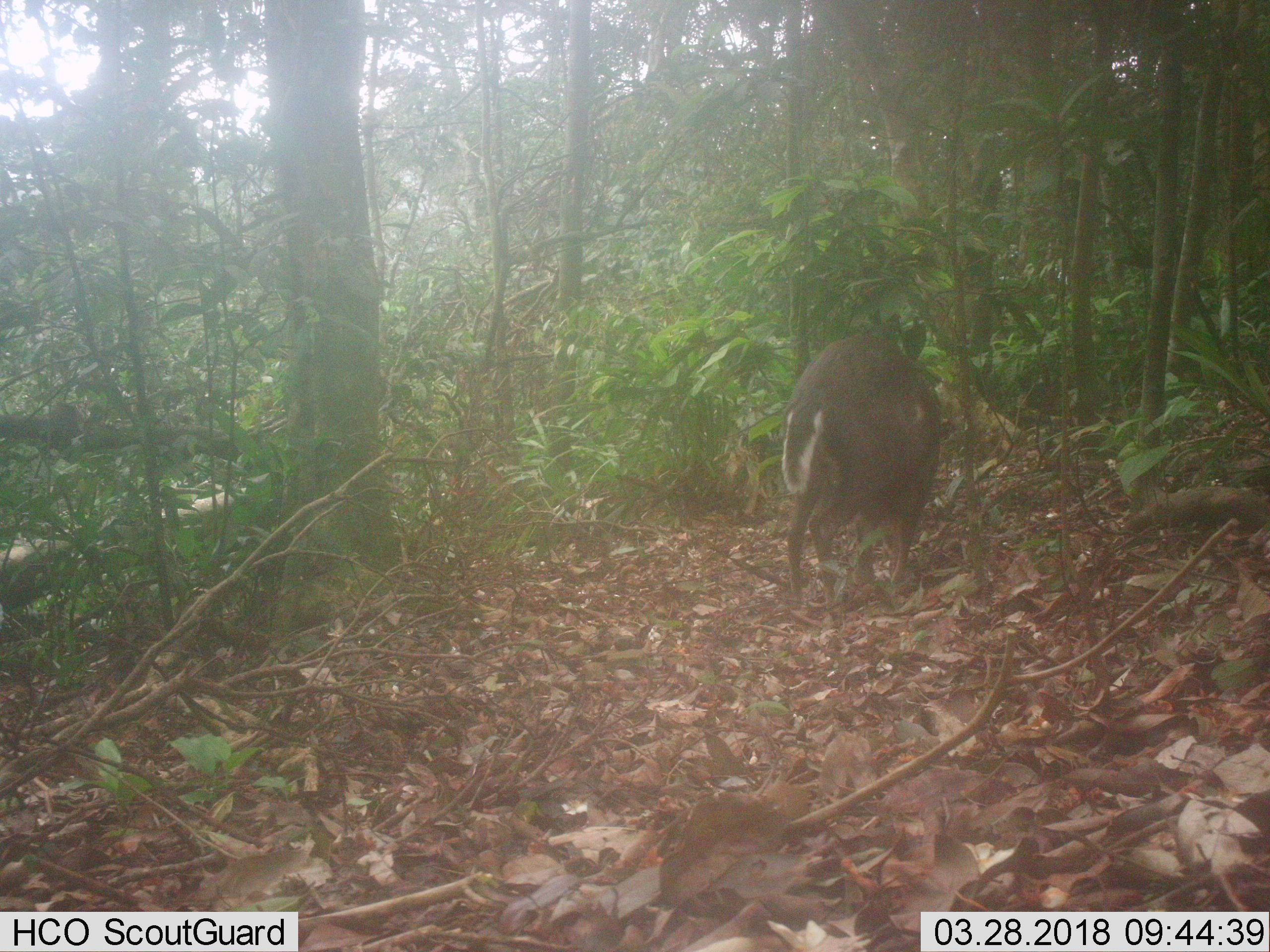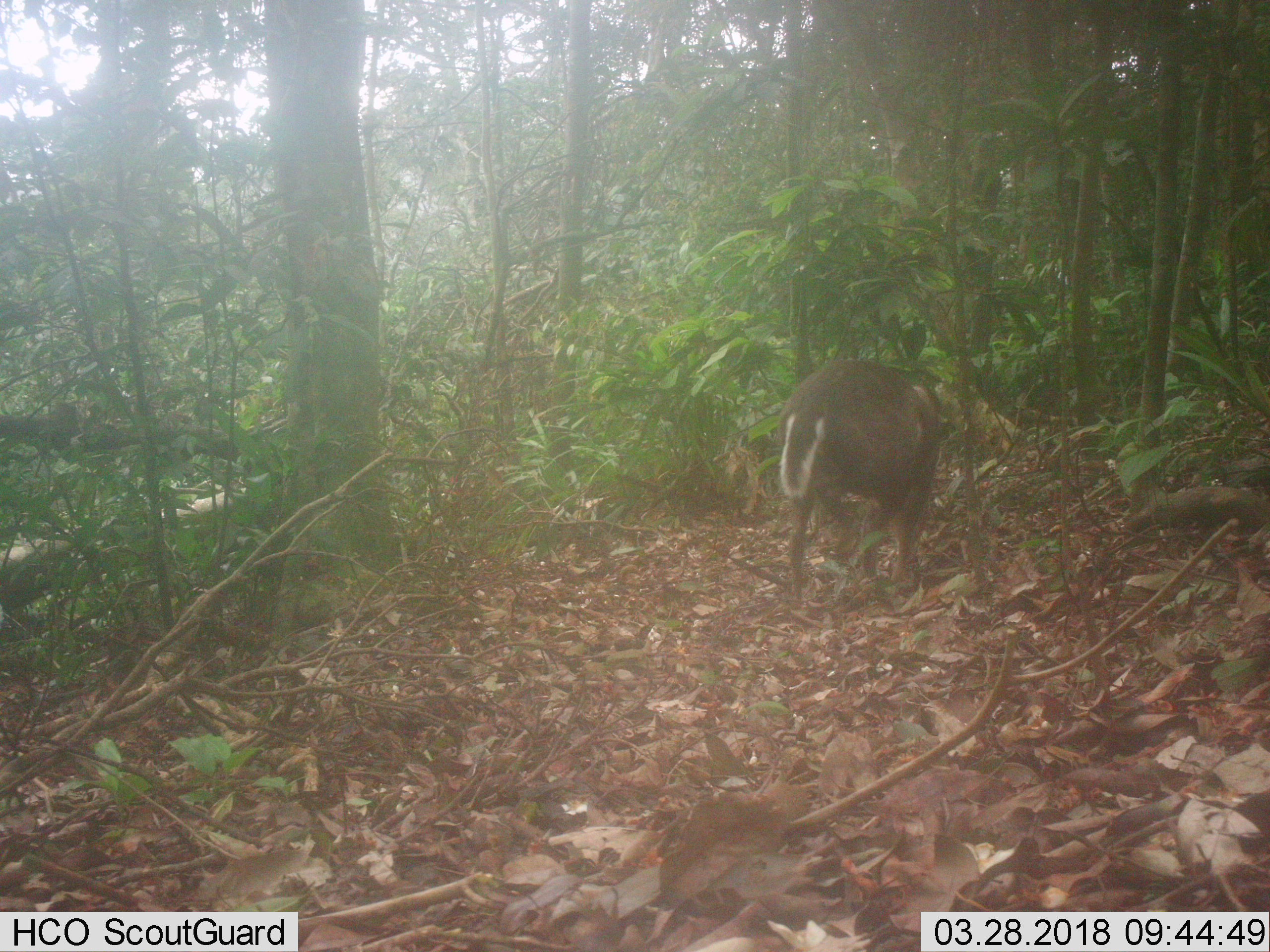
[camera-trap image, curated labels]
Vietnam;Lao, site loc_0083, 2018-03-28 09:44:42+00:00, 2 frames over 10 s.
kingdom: Animalia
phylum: Chordata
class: Mammalia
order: Artiodactyla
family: Cervidae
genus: Muntiacus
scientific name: Muntiacus rooseveltorum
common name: roosevelt's muntjac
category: roosevelts muntjac group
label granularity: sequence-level